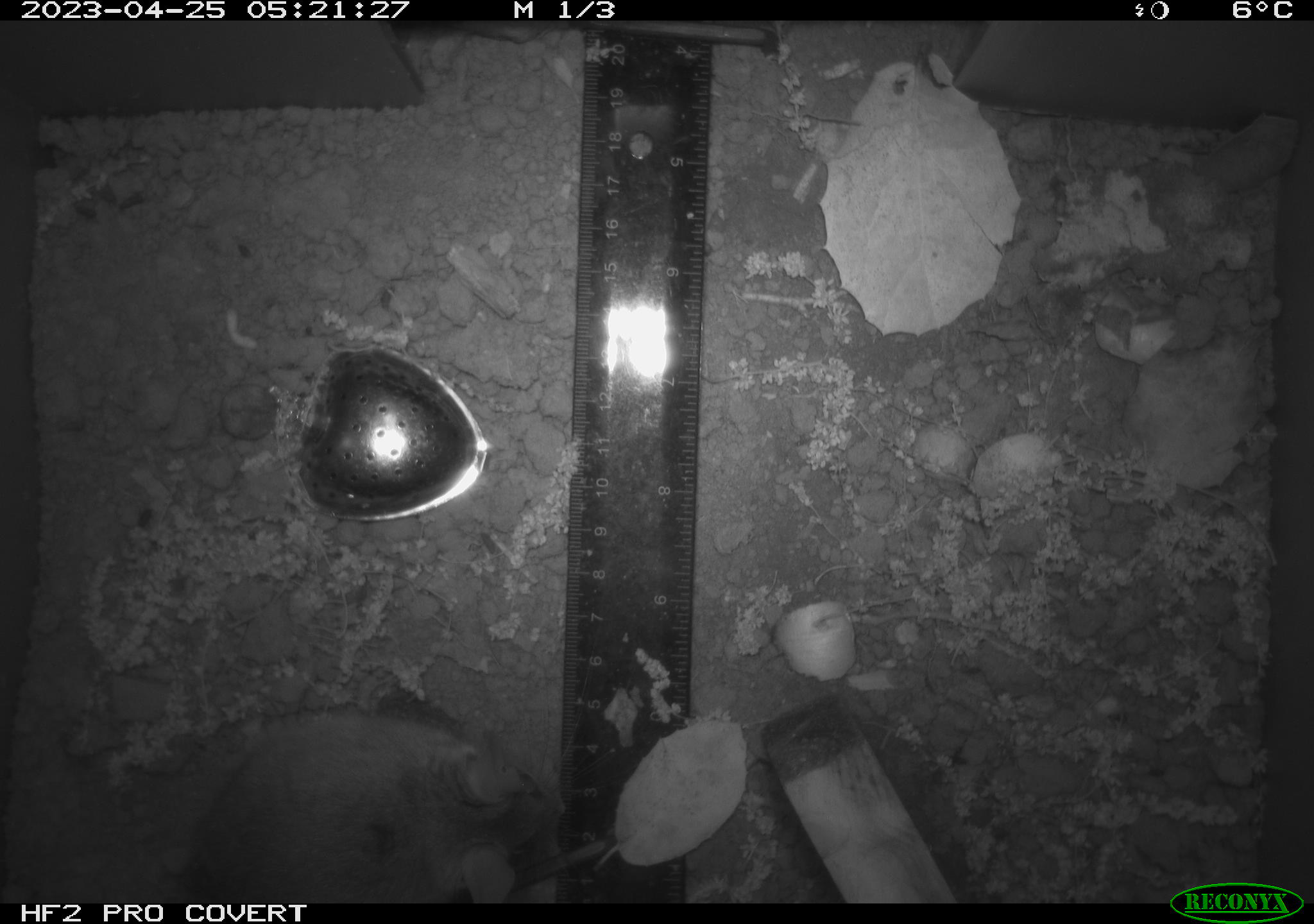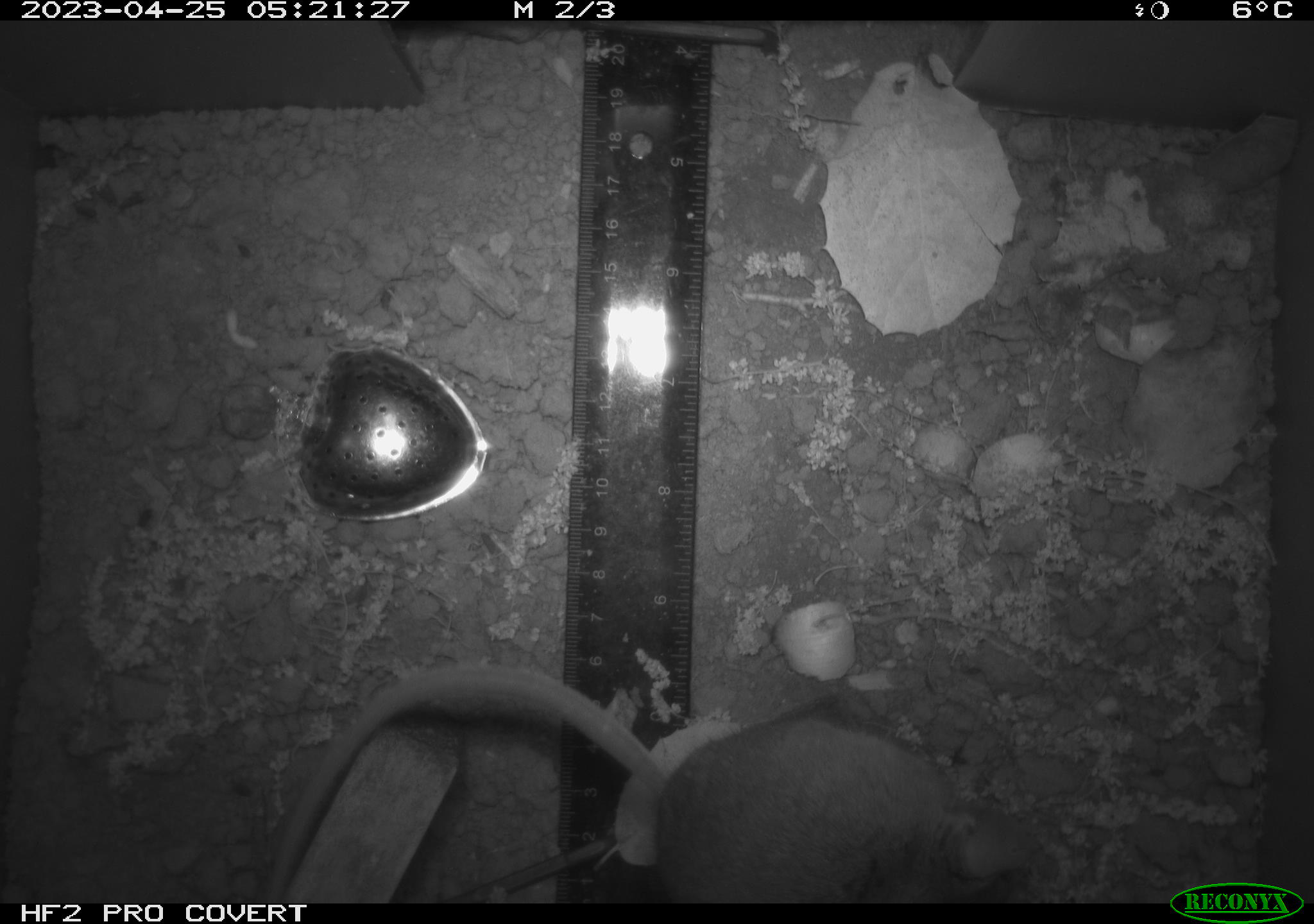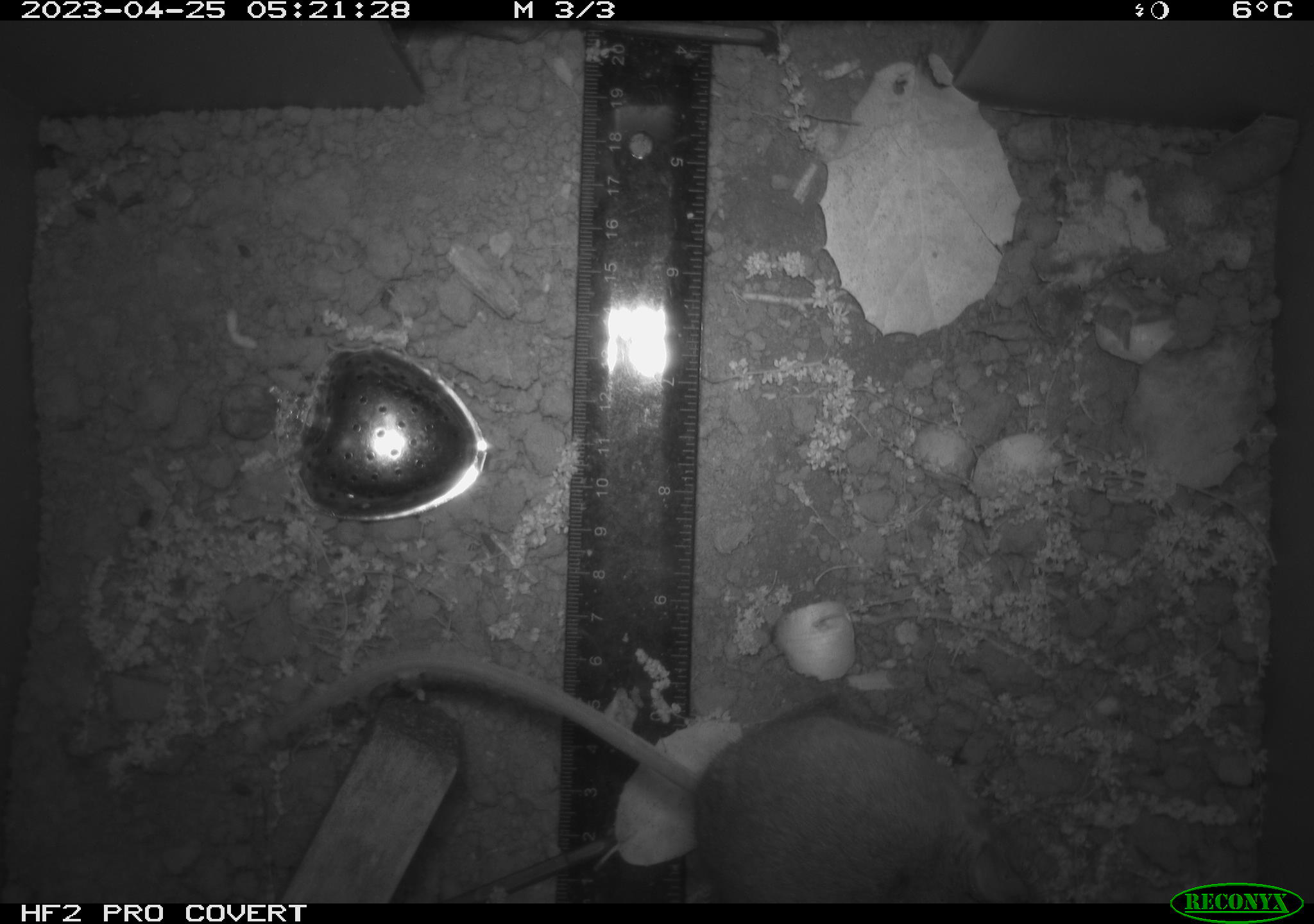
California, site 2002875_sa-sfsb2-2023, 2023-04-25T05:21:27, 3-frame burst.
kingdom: Animalia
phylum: Chordata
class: Mammalia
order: Rodentia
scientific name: Rodentia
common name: mouse species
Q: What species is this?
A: Mouse species (Rodentia).